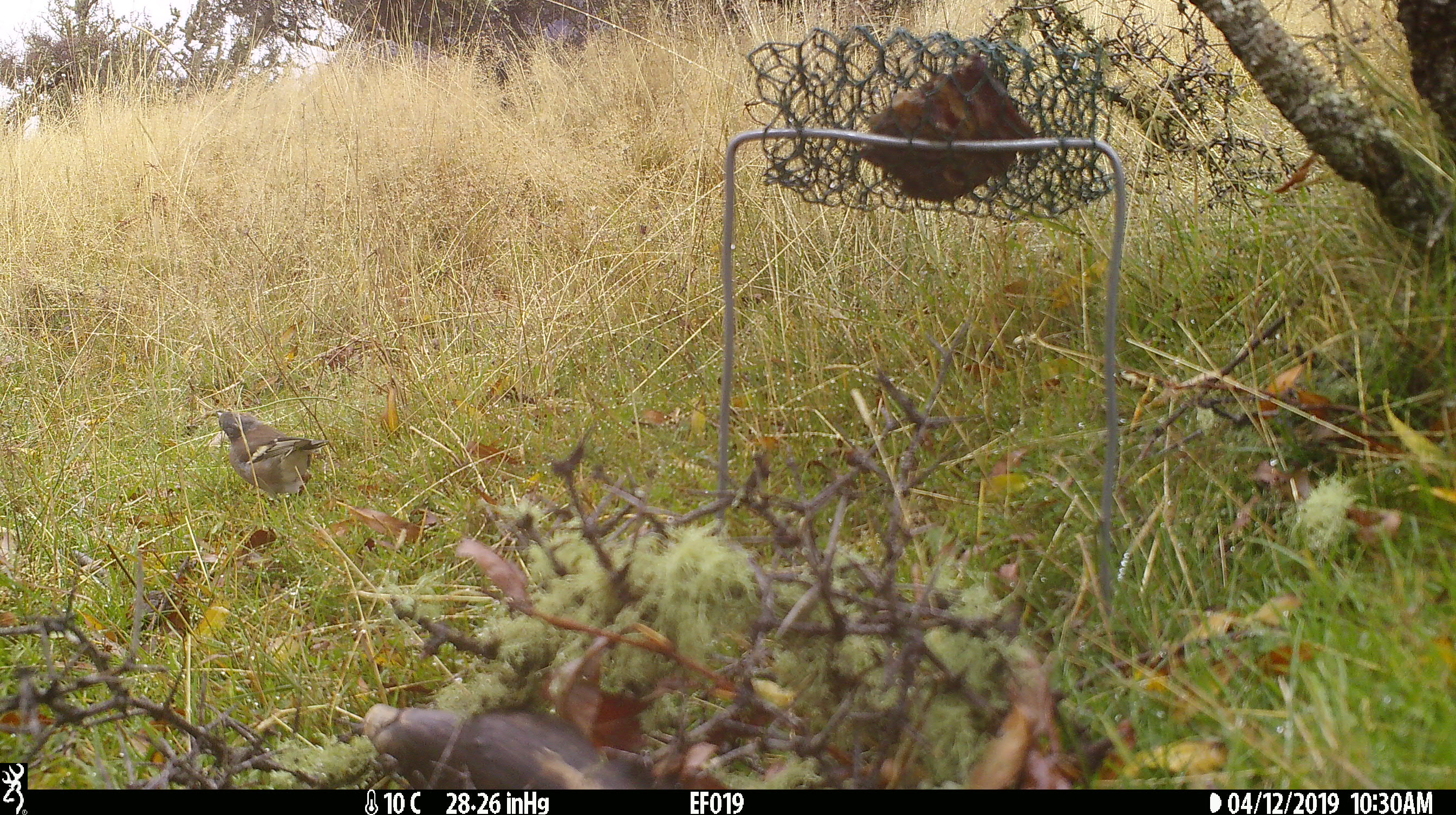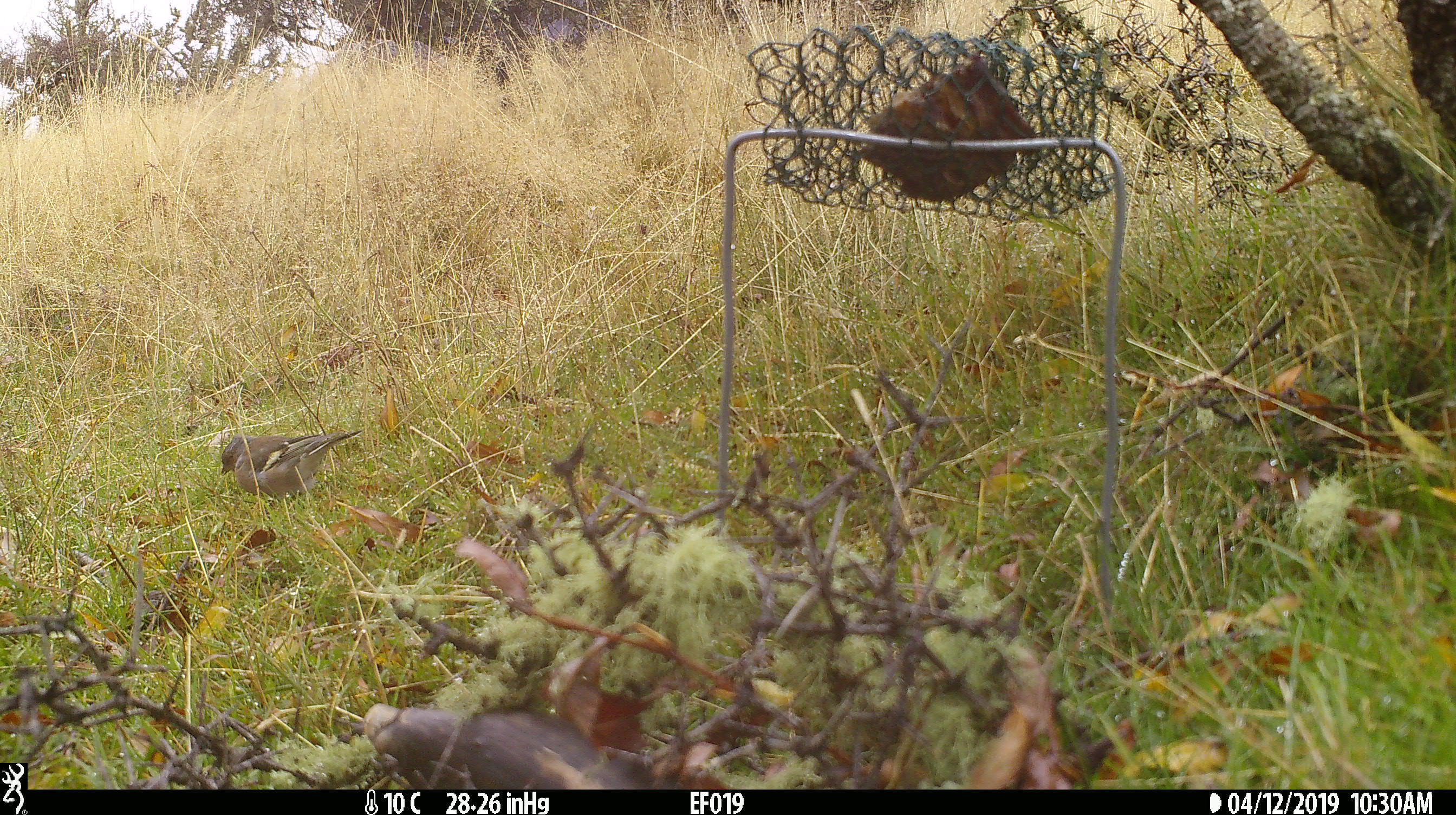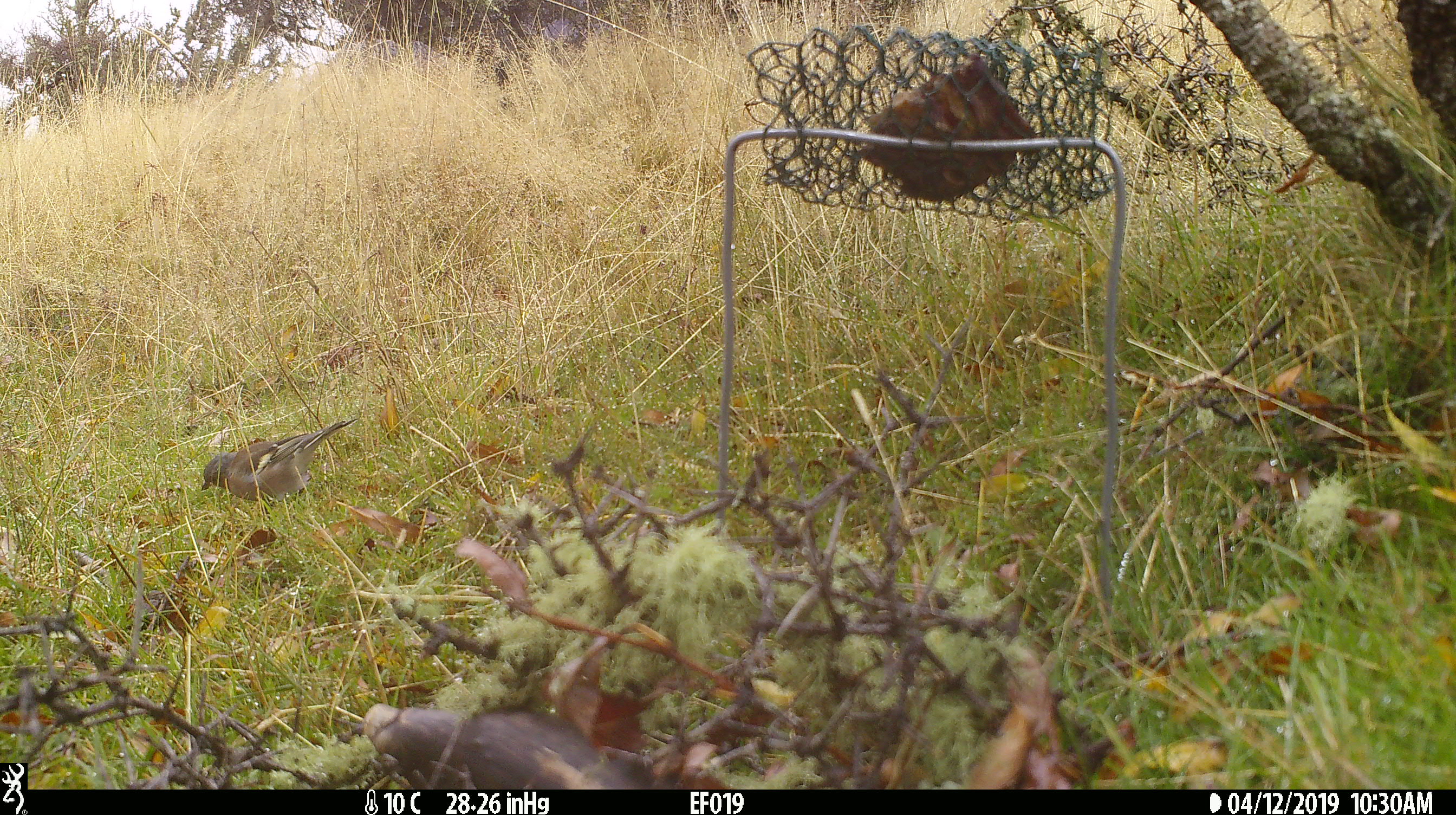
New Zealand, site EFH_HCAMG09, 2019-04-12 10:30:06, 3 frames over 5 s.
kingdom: Animalia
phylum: Chordata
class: Aves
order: Passeriformes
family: Fringillidae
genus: Fringilla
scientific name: Fringilla coelebs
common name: common chaffinch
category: chaffinch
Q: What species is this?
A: Chaffinch (common chaffinch) (Fringilla coelebs).